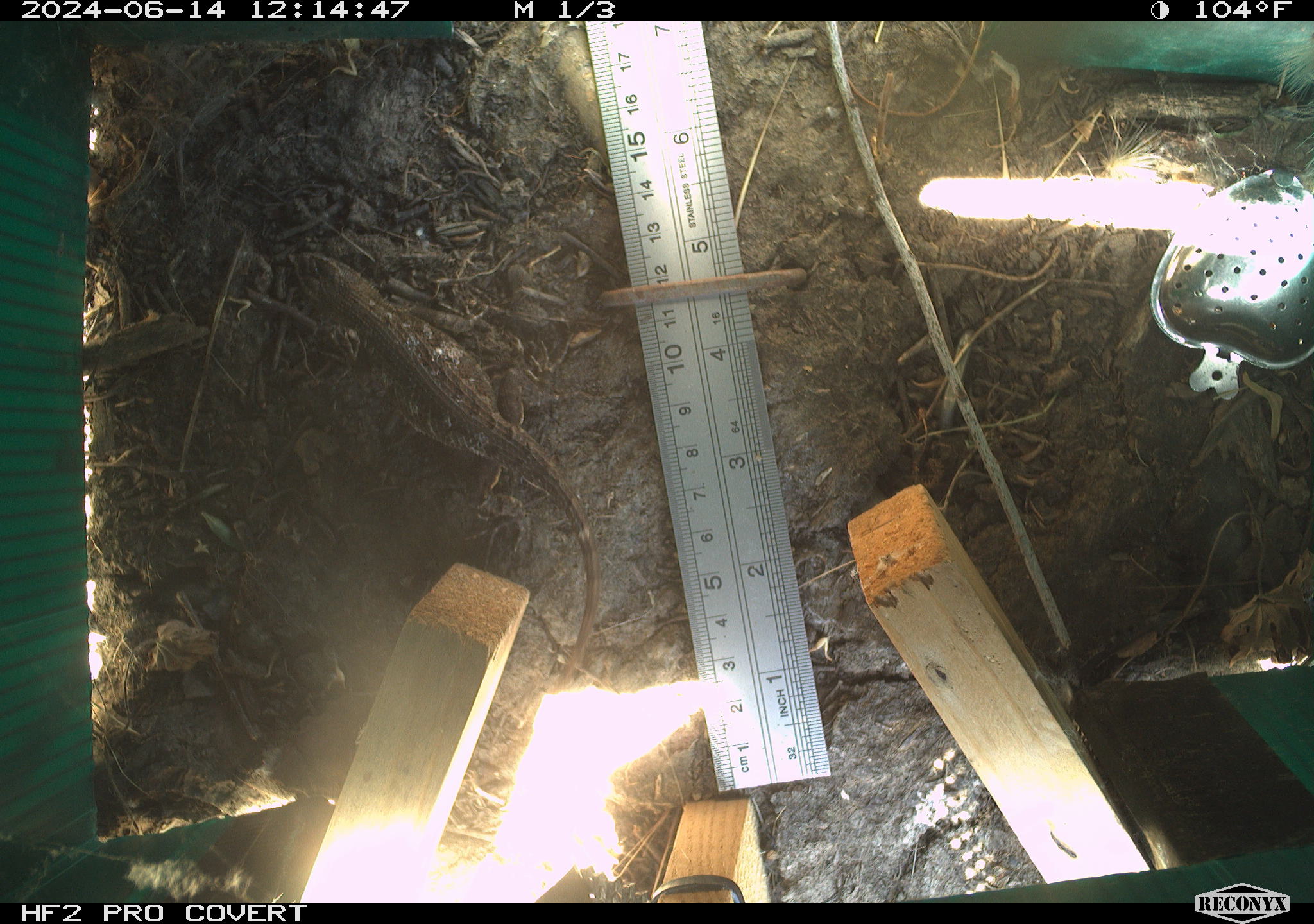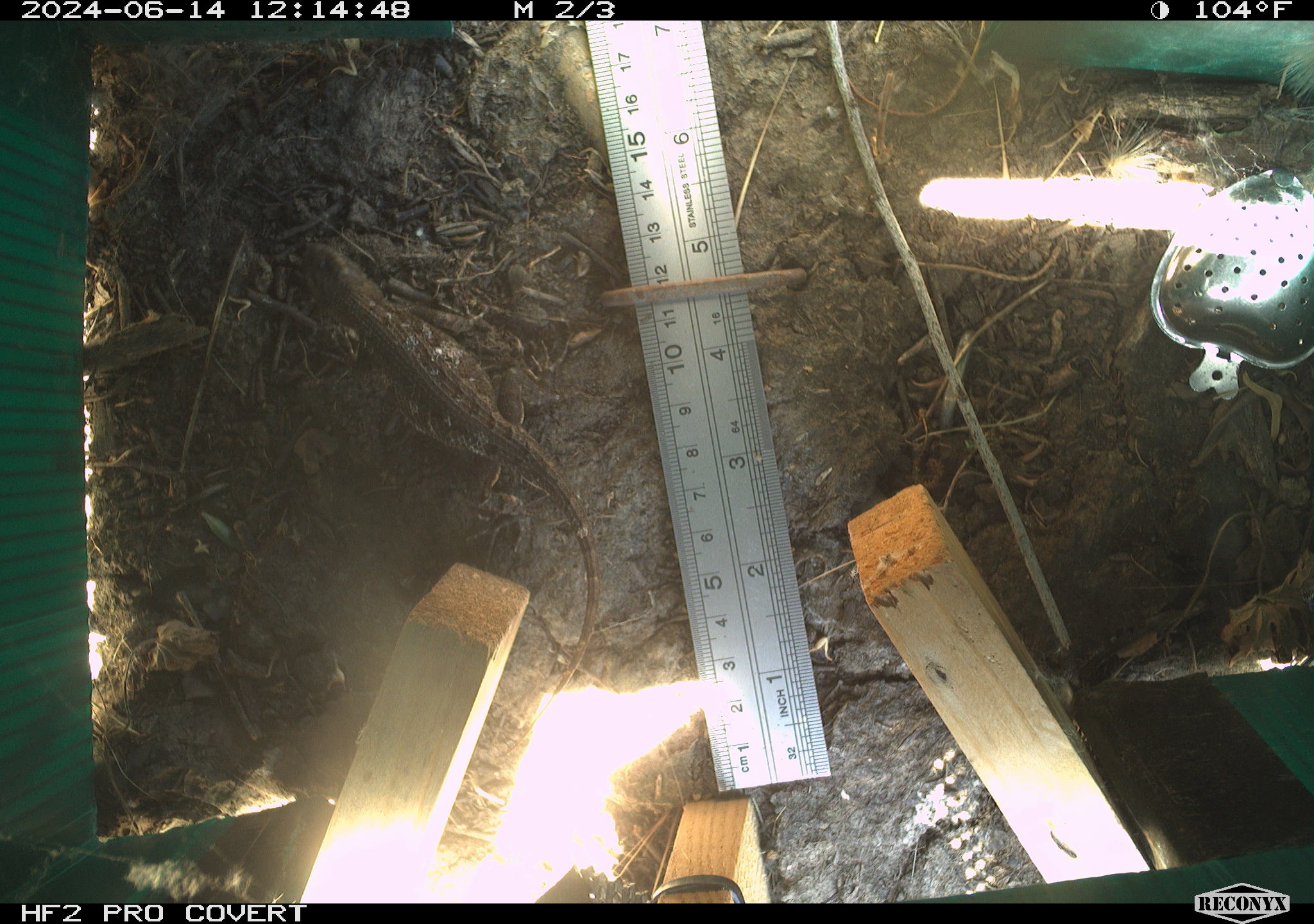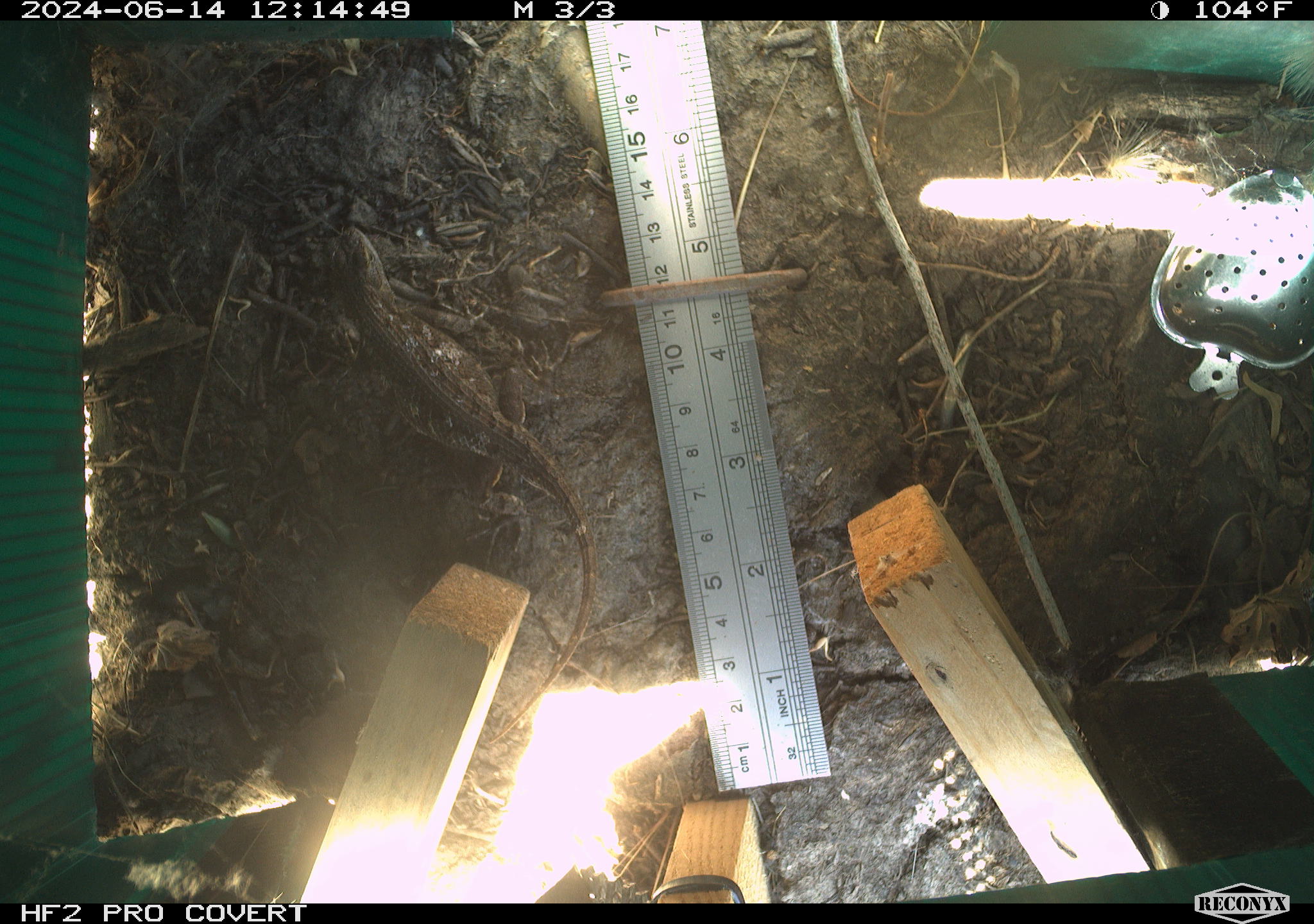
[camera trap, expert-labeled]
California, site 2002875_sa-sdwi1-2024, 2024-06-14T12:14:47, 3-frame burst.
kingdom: Animalia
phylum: Chordata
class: Reptilia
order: Squamata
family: Phrynosomatidae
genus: Sceloporus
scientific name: Sceloporus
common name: spiny lizards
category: sceloporus species